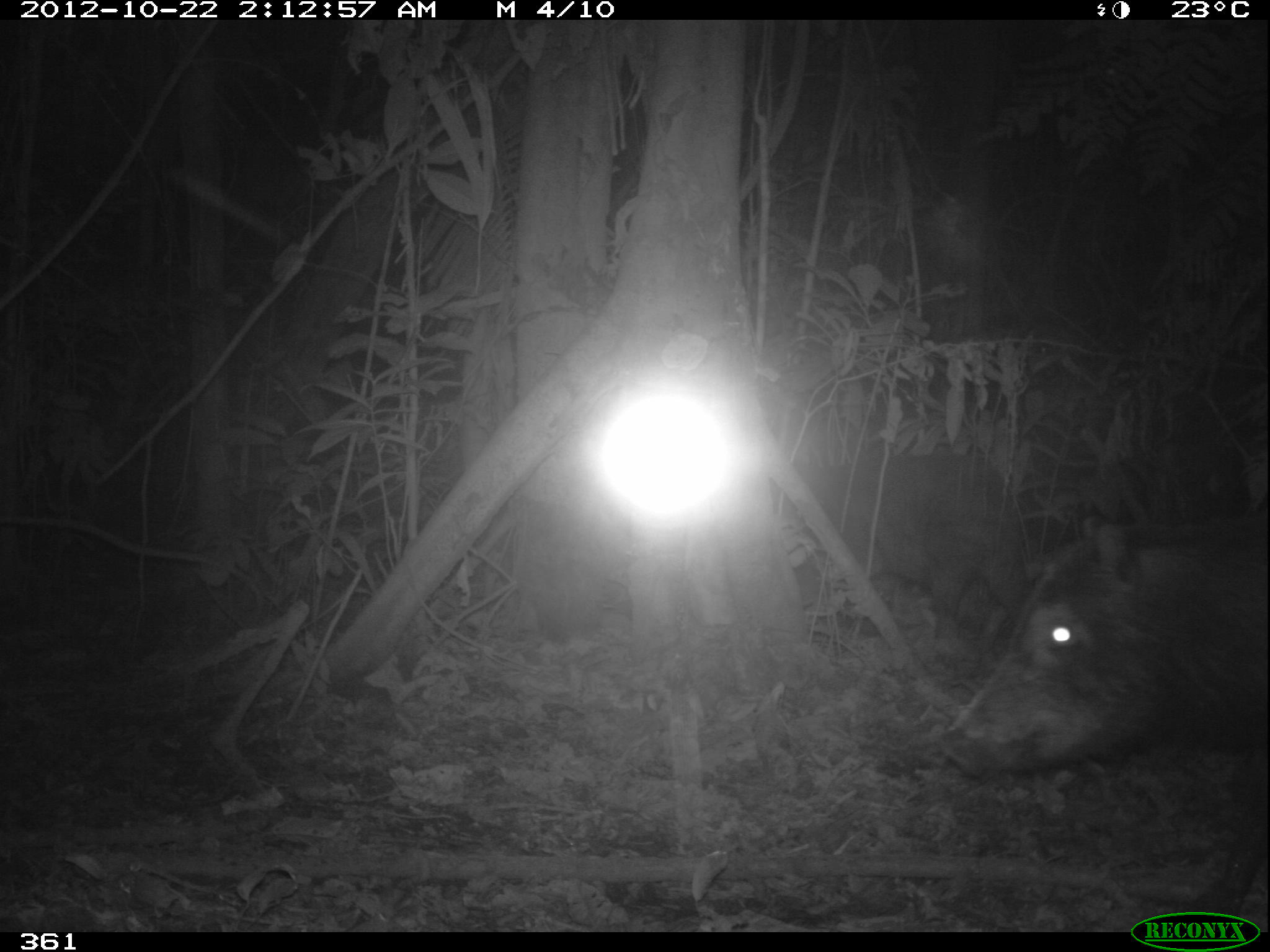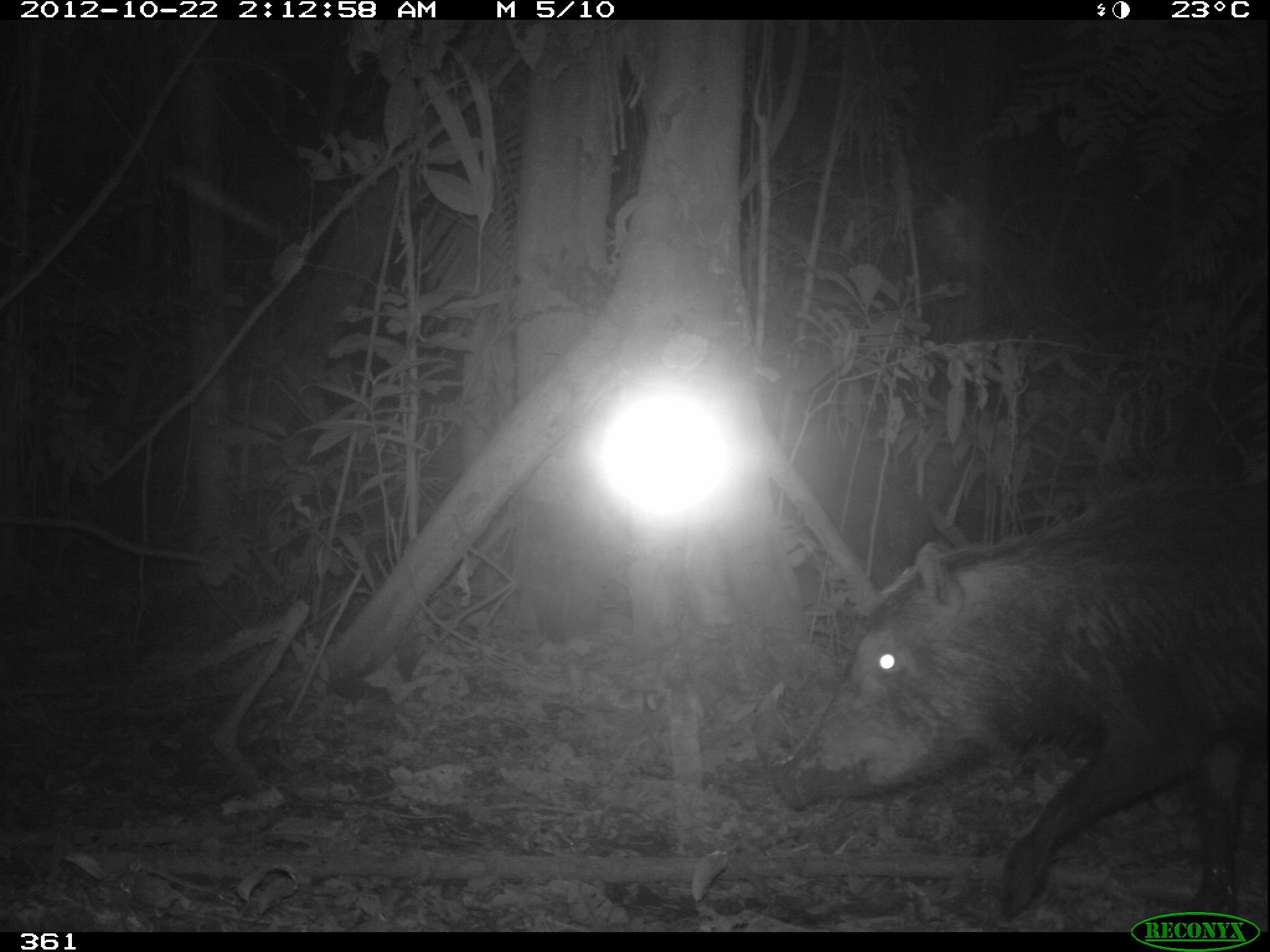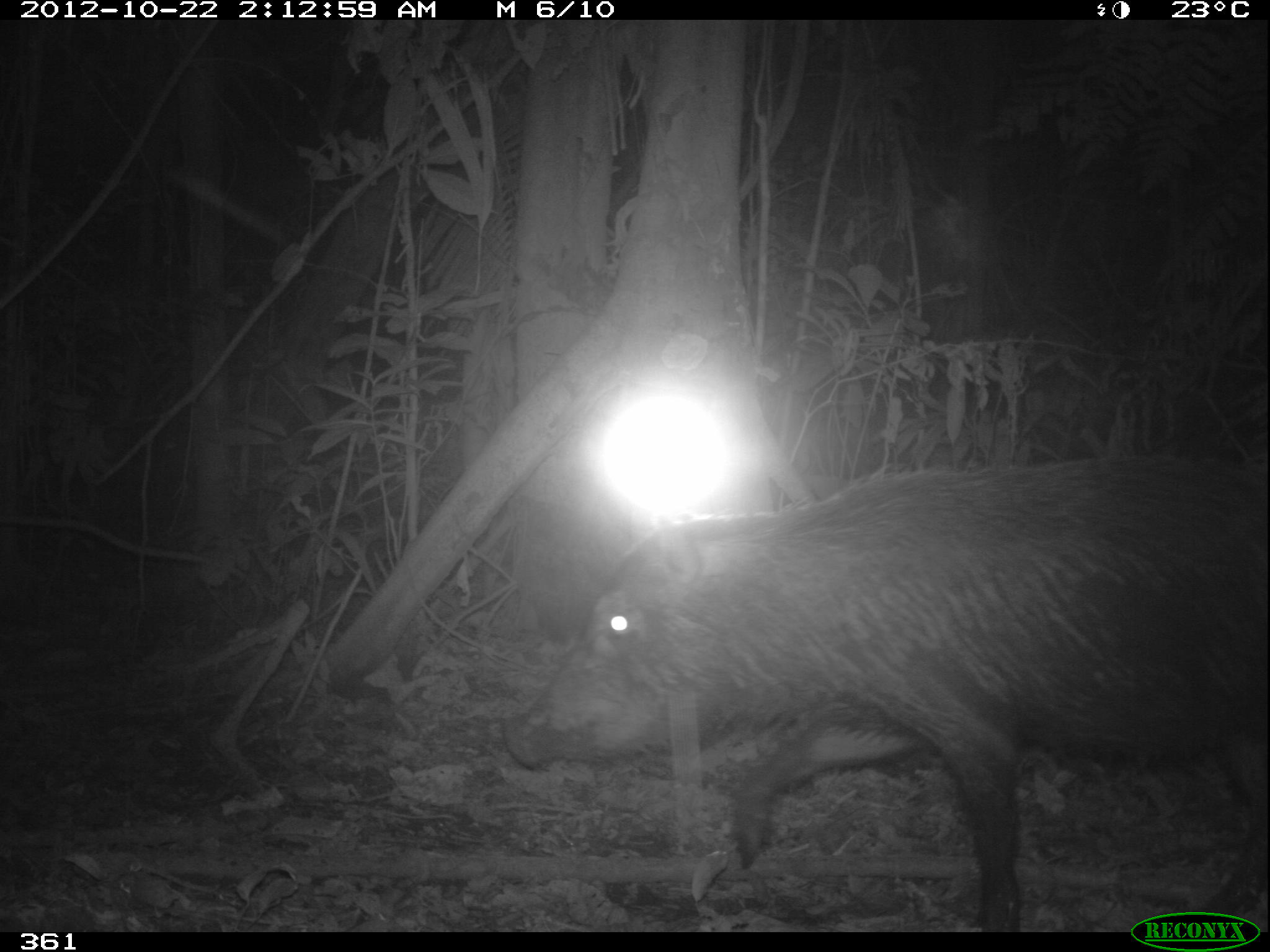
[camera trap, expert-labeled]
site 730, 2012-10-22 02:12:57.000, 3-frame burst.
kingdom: Animalia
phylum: Chordata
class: Mammalia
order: Artiodactyla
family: Tayassuidae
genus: Tayassu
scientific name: Tayassu pecari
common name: white-lipped peccary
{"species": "Tayassu pecari (white-lipped peccary)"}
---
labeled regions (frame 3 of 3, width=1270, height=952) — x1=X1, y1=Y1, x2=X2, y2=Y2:
tayassu pecari: x1=497, y1=448, x2=1266, y2=932